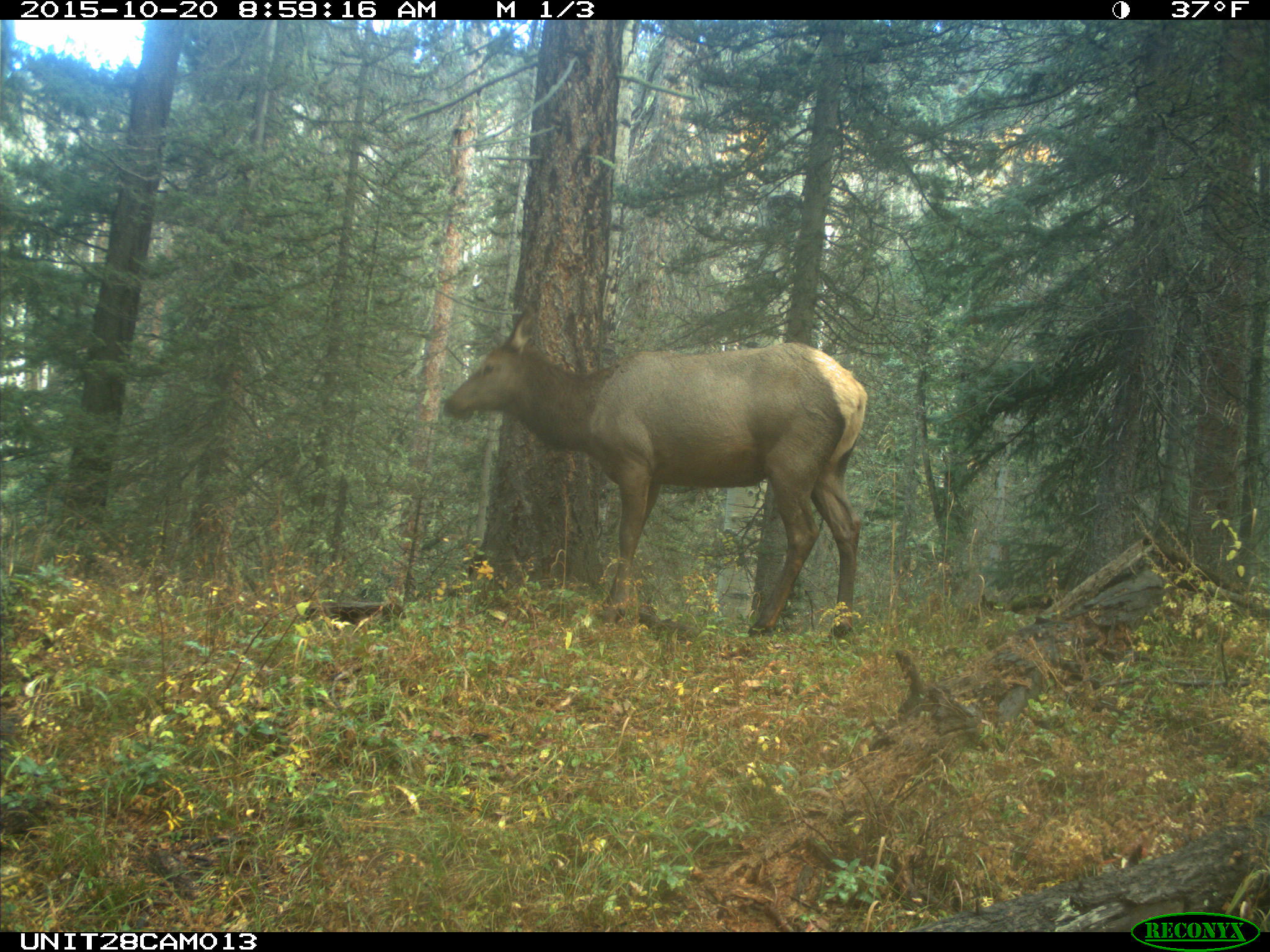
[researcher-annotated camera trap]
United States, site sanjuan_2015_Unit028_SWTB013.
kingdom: Animalia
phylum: Chordata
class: Mammalia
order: Artiodactyla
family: Cervidae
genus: Cervus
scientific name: Cervus elaphus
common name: red deer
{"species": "Cervus elaphus (red deer)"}